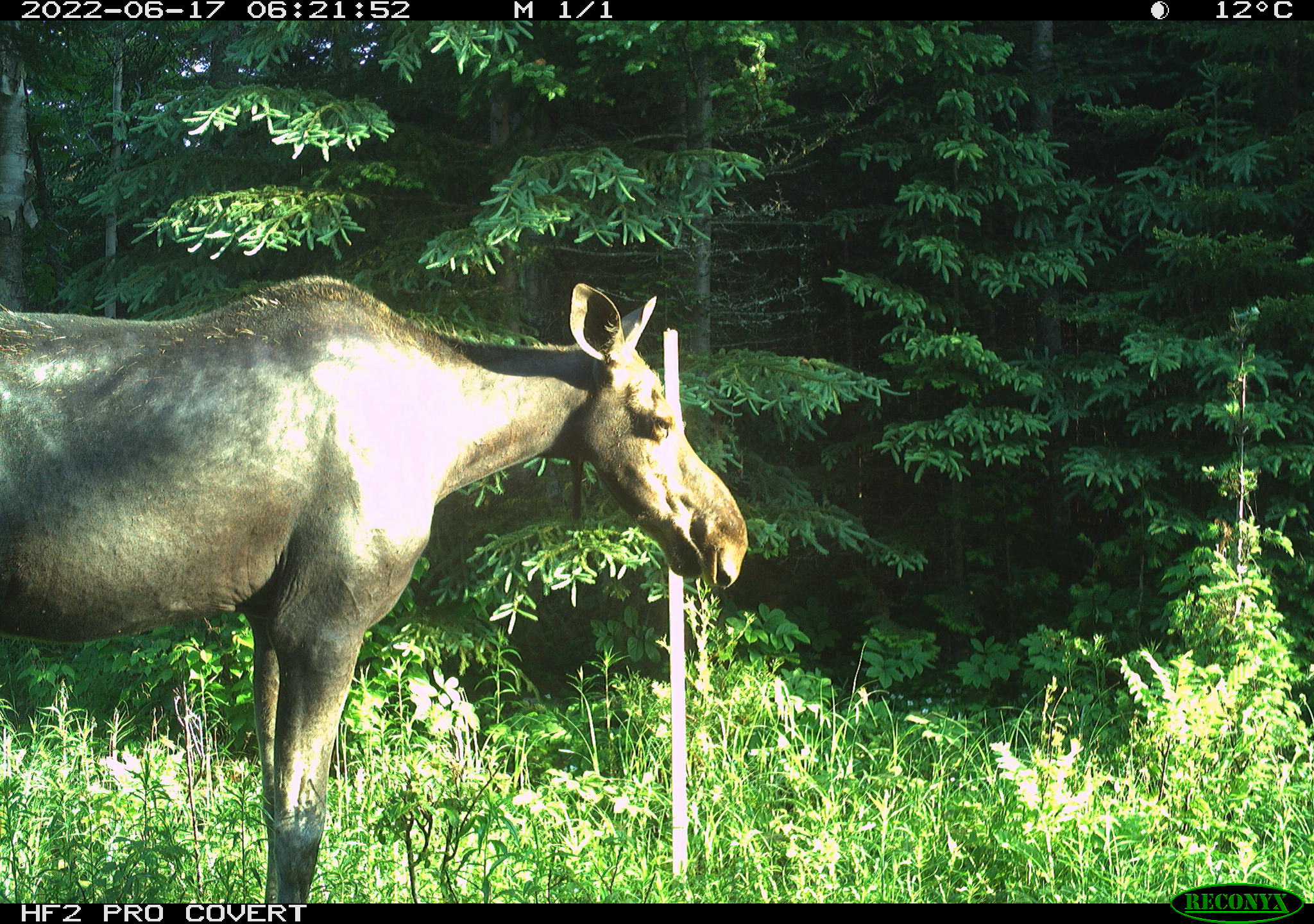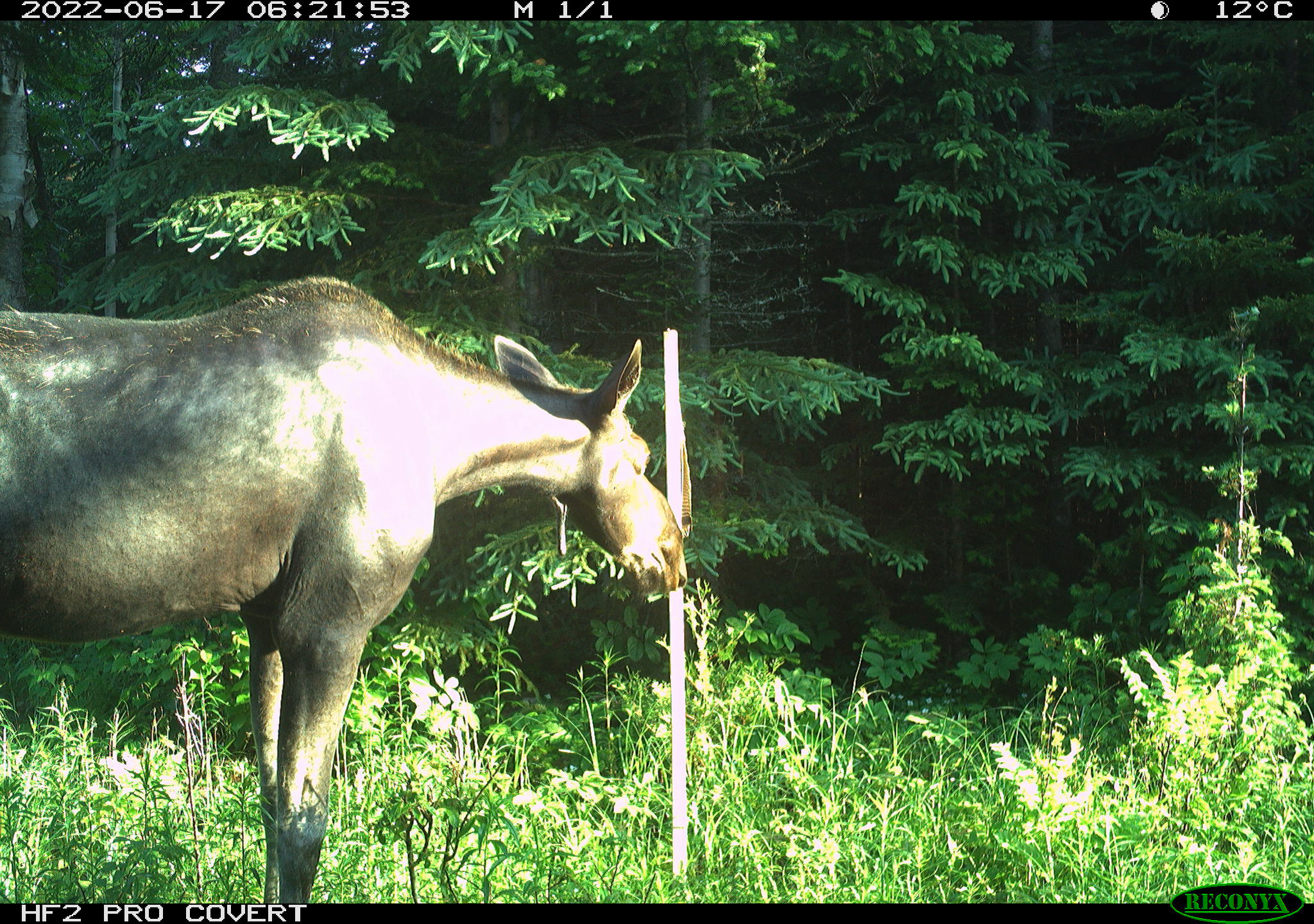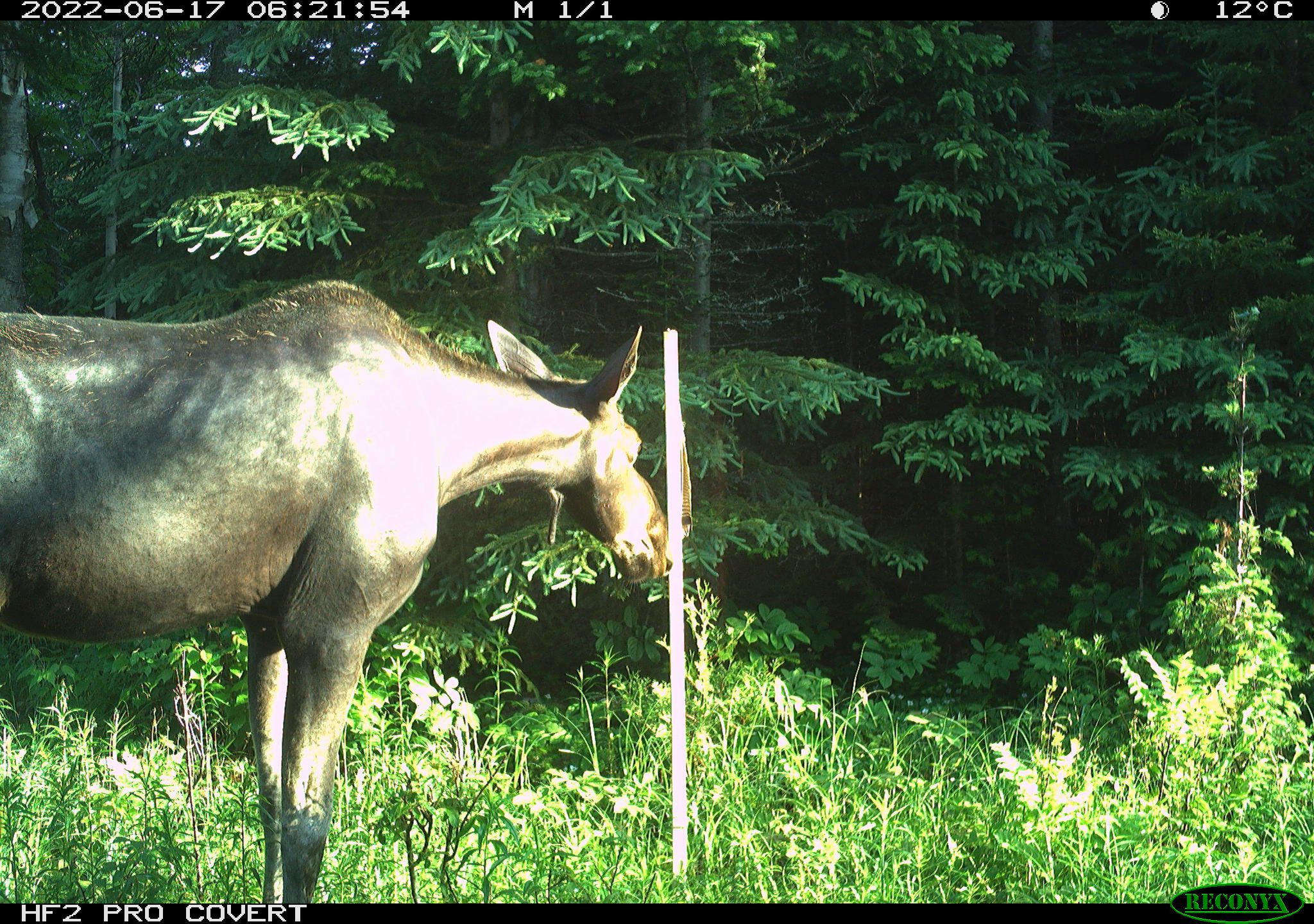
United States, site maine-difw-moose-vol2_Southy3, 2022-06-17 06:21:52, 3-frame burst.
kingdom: Animalia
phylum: Chordata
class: Mammalia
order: Artiodactyla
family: Cervidae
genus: Alces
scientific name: Alces alces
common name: moose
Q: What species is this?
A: Moose (Alces alces).